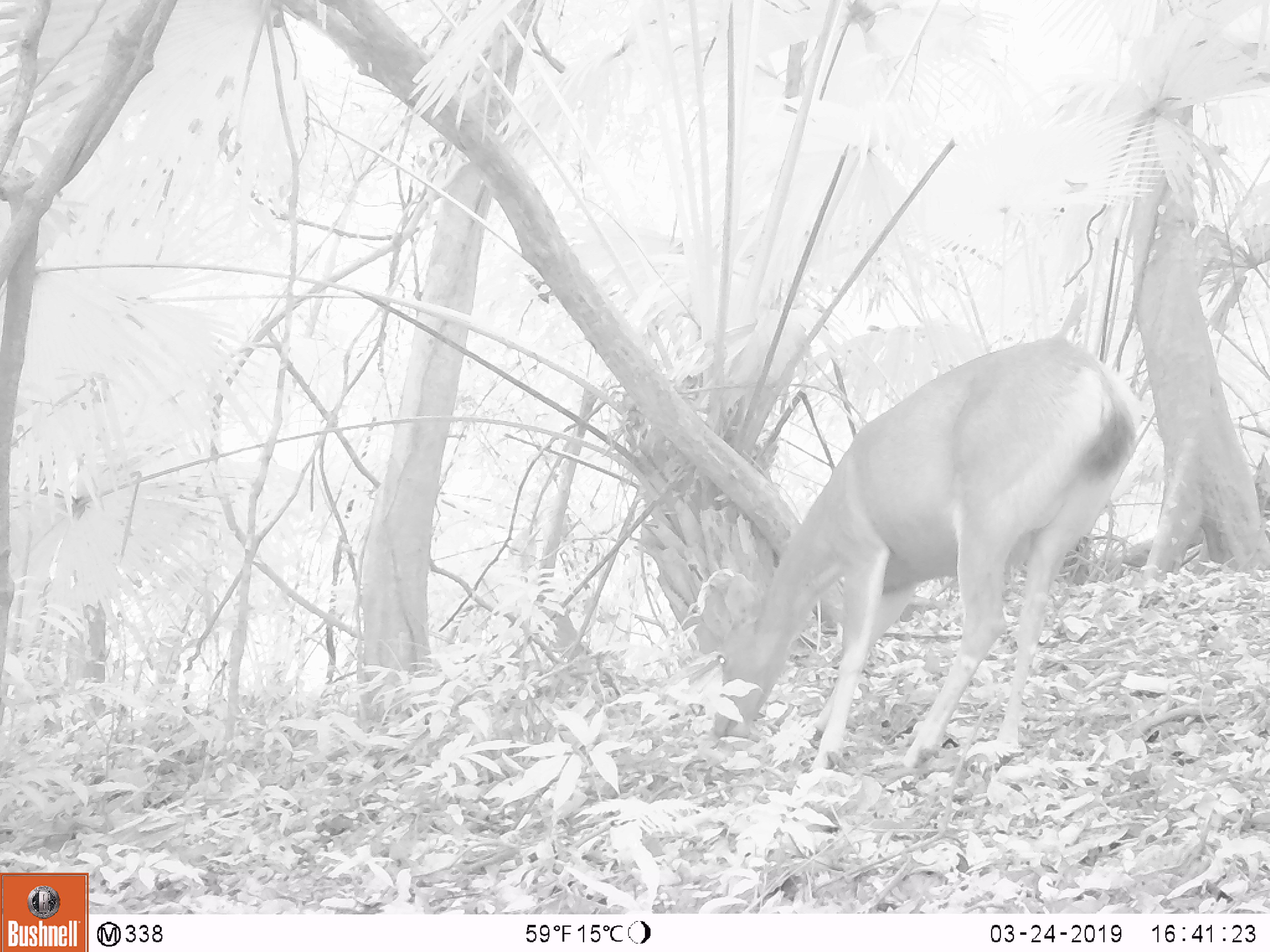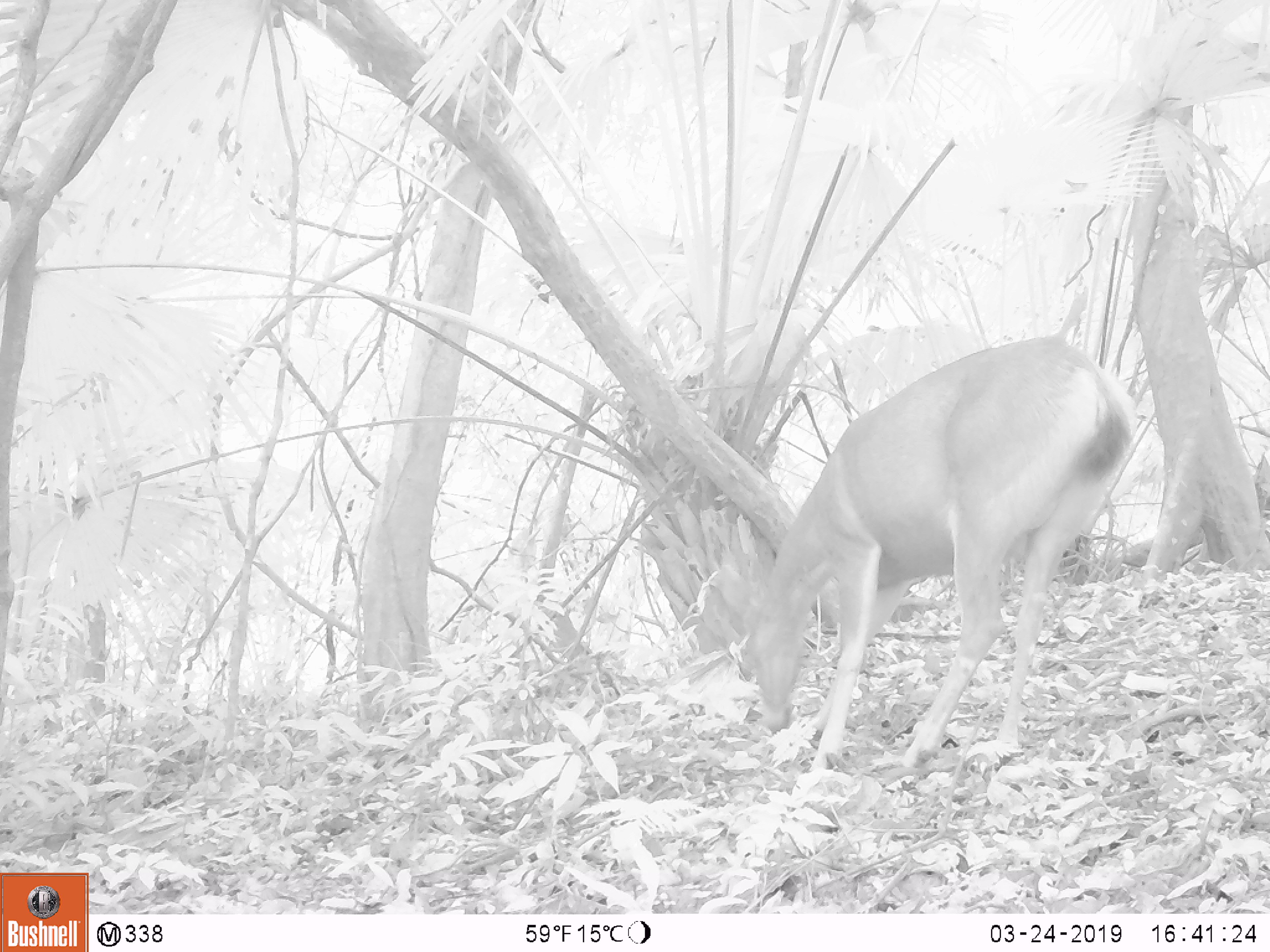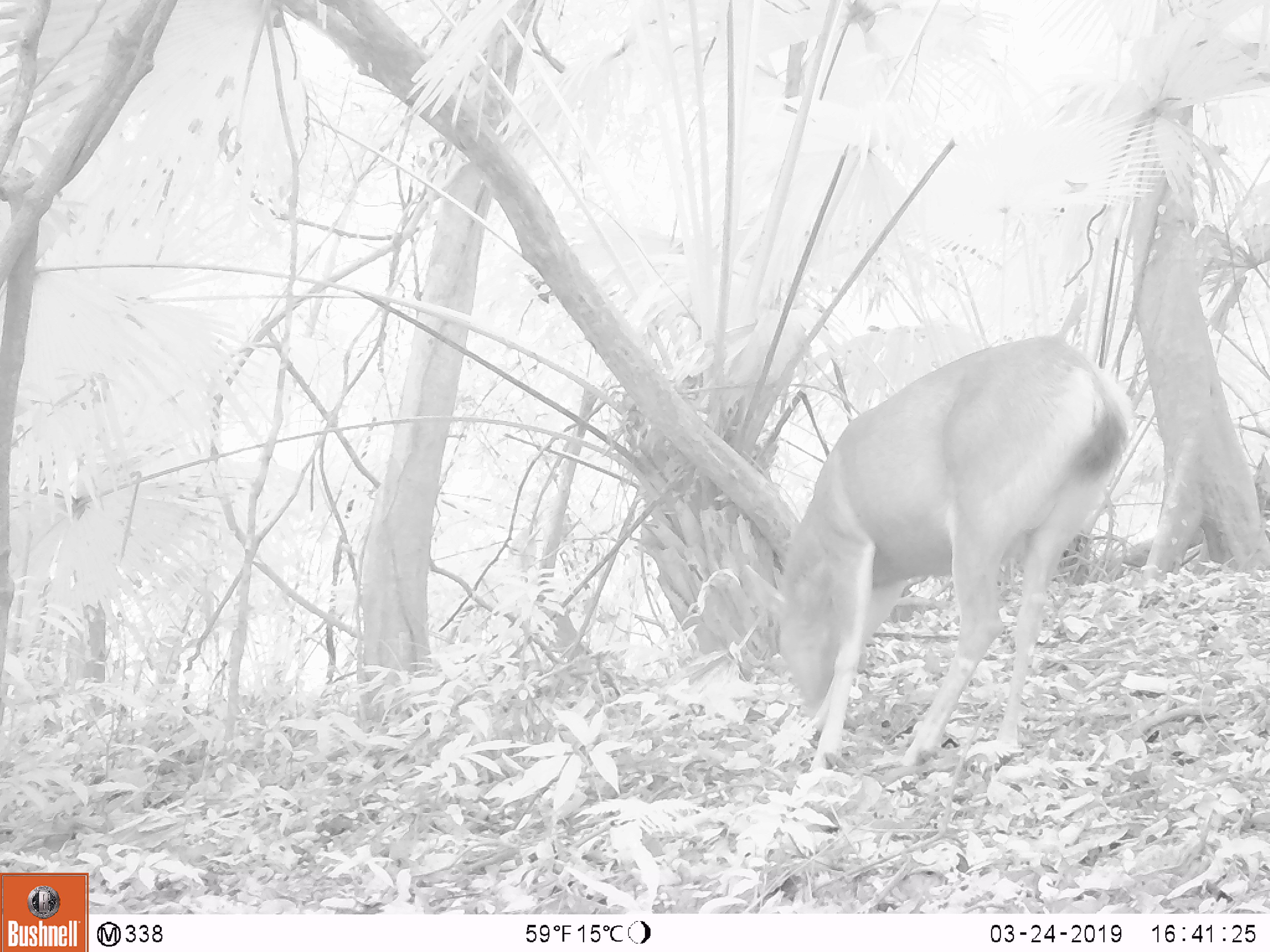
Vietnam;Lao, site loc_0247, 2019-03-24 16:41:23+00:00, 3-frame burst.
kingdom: Animalia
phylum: Chordata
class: Mammalia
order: Artiodactyla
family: Cervidae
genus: Rusa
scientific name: Rusa unicolor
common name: sambar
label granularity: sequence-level